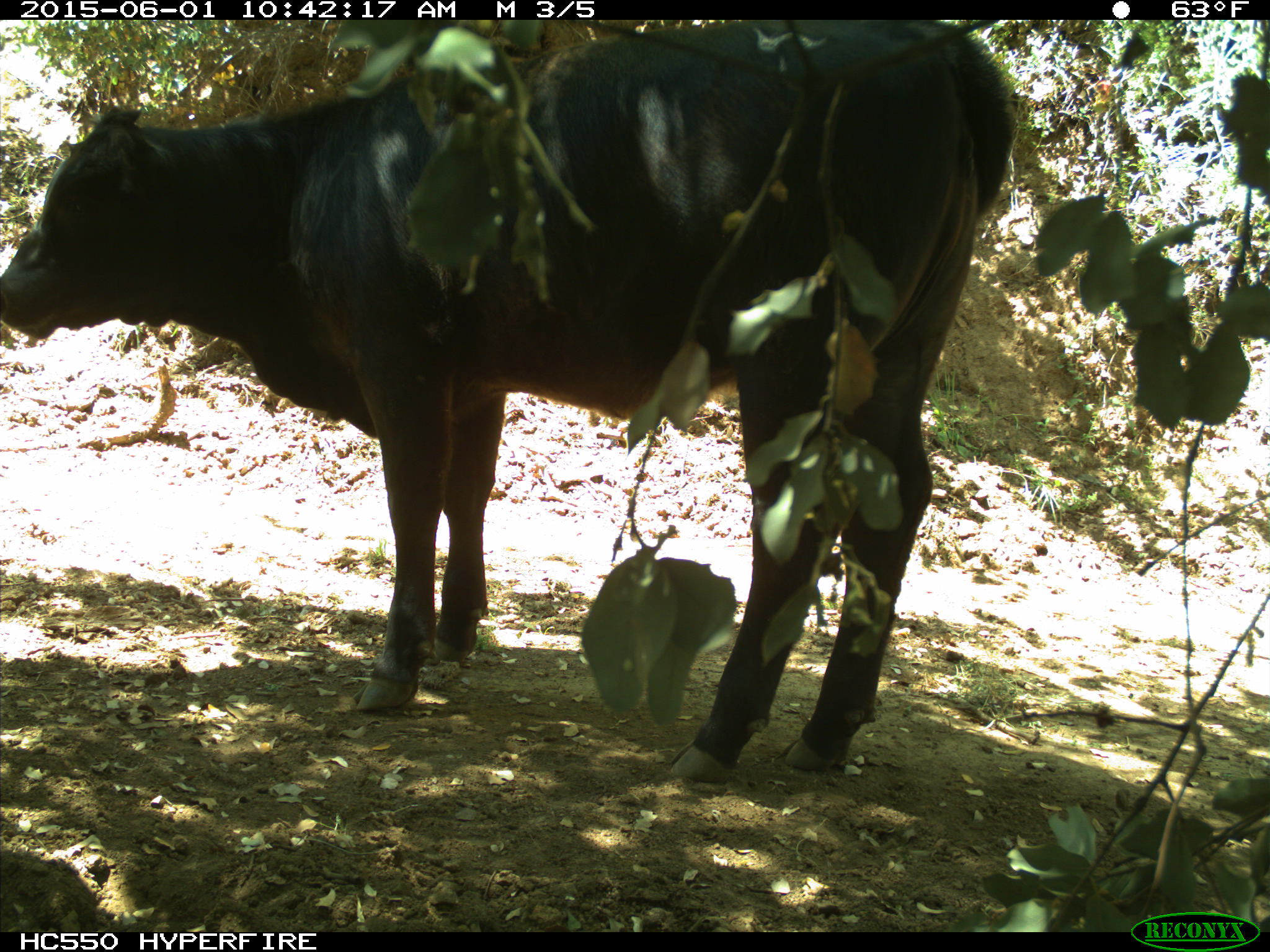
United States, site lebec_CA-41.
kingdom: Animalia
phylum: Chordata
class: Mammalia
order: Artiodactyla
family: Bovidae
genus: Bos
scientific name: Bos taurus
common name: domestic cow